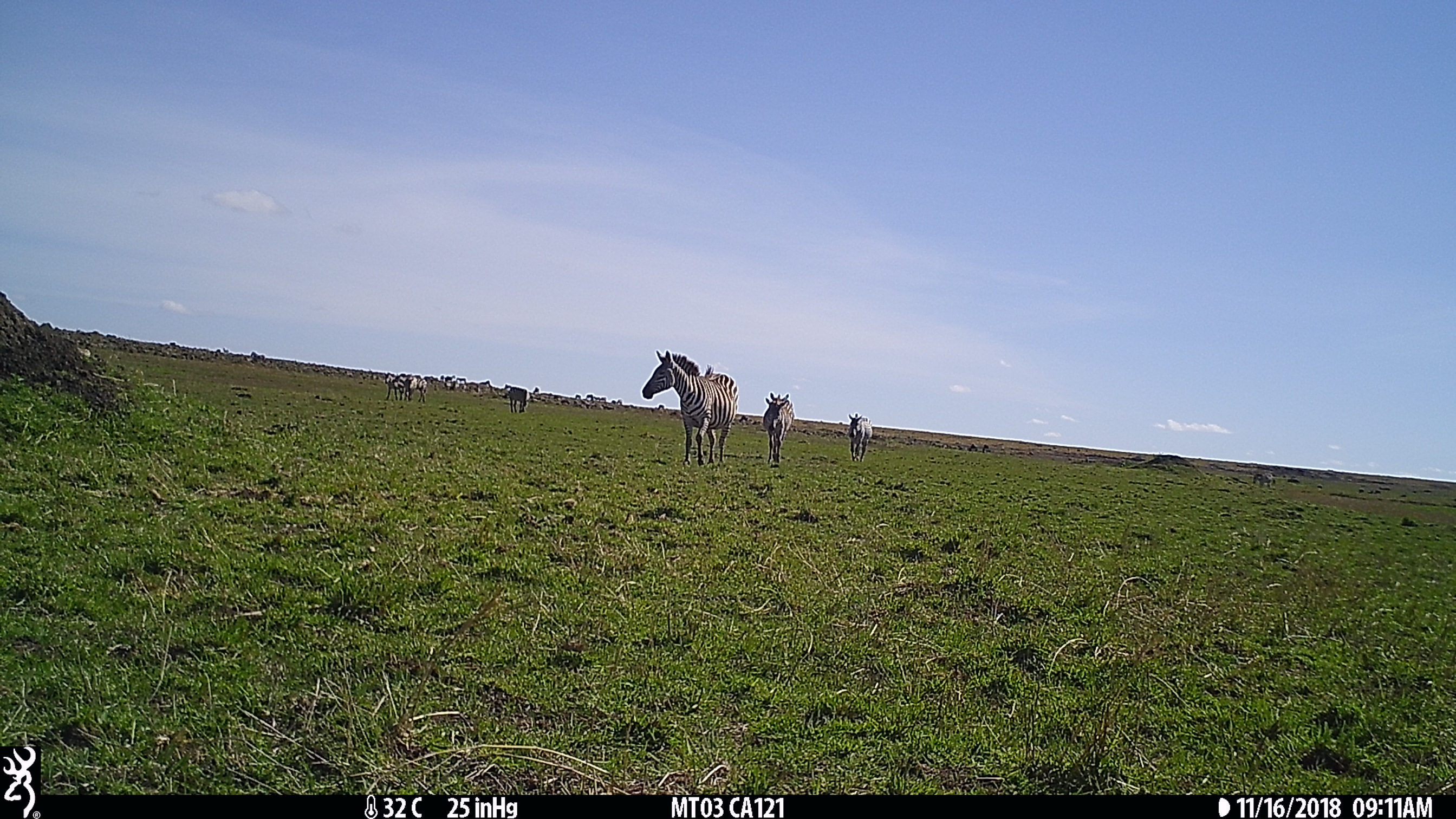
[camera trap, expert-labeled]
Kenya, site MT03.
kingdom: Animalia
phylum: Chordata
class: Mammalia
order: Perissodactyla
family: Equidae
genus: Equus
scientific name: Equus quagga burchellii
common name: burchell's zebra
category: zebra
Zebra (burchell's zebra) (Equus quagga burchellii).